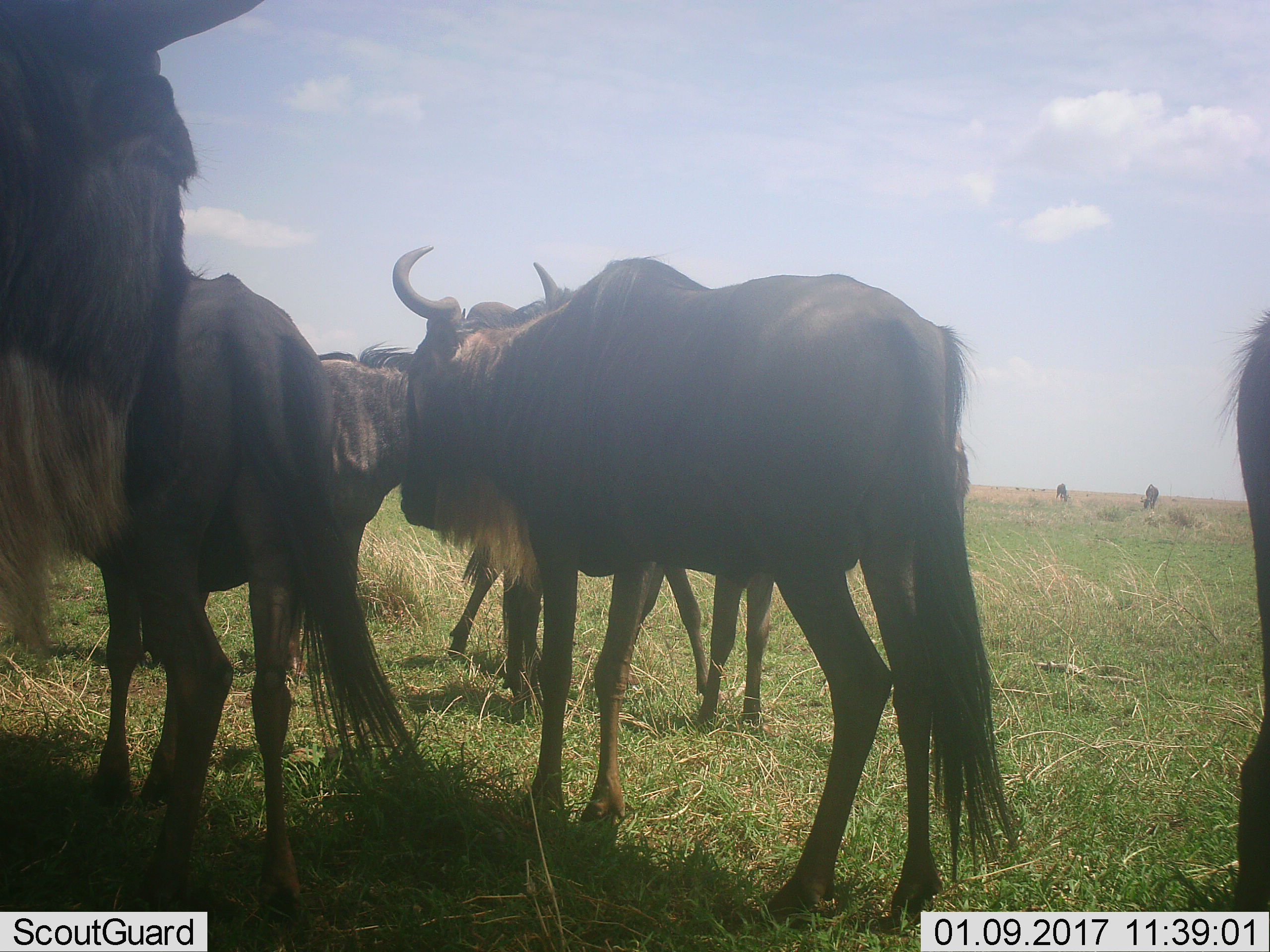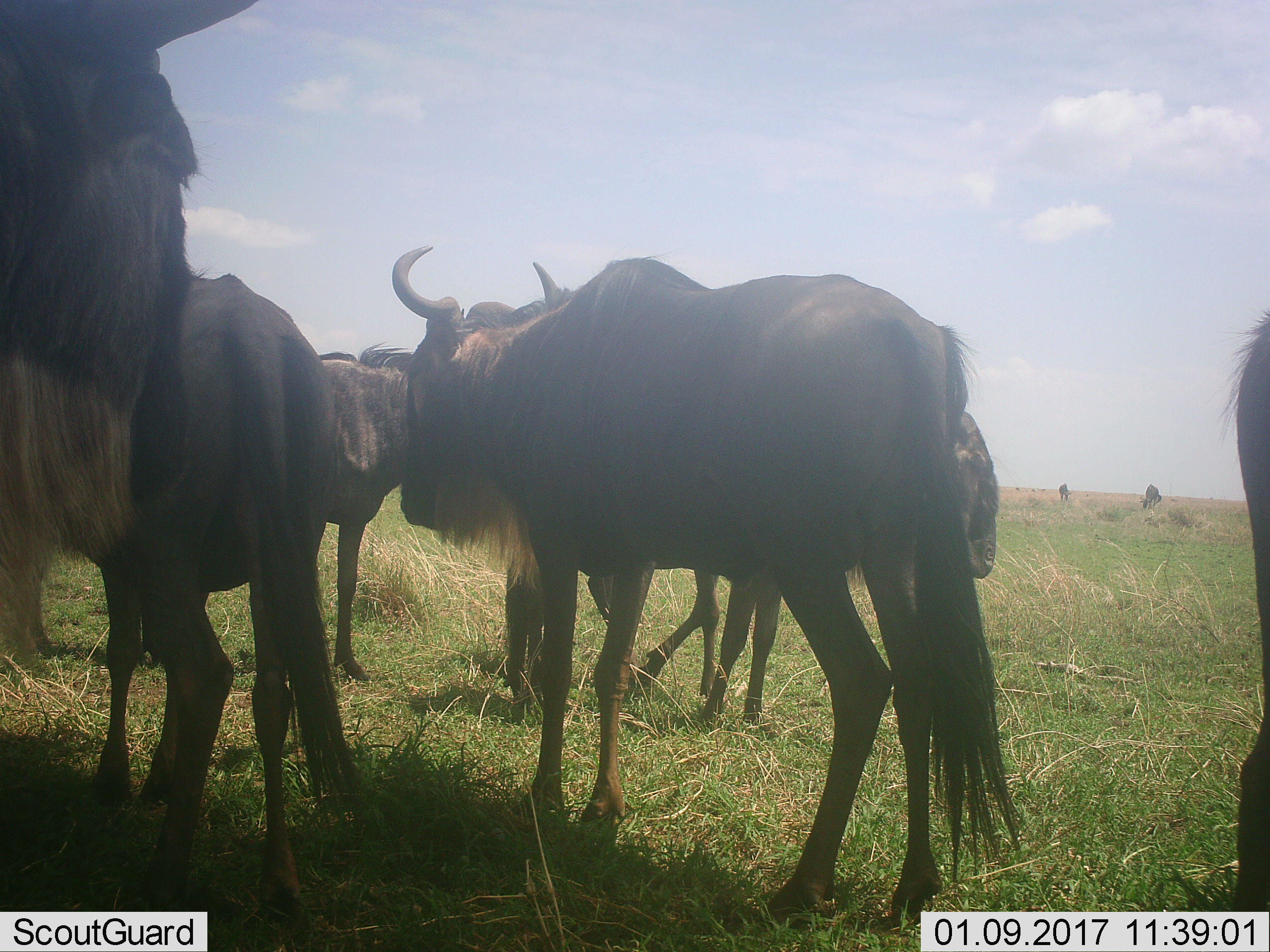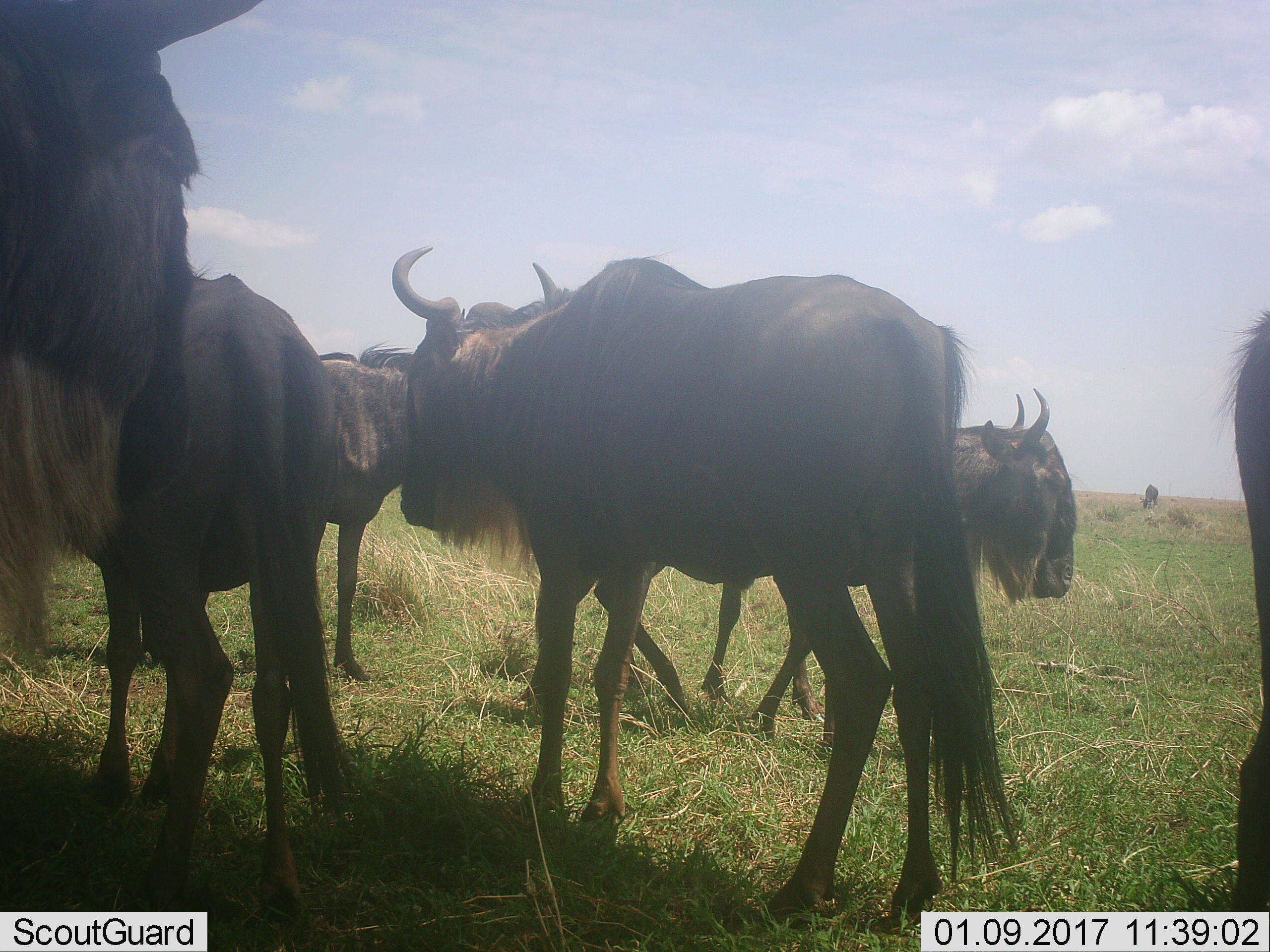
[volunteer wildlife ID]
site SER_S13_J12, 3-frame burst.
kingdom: Animalia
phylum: Chordata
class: Mammalia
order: Artiodactyla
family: Bovidae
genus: Connochaetes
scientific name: Connochaetes taurinus taurinus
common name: blue wildebeest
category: wildebeestblue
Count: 8.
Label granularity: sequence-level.